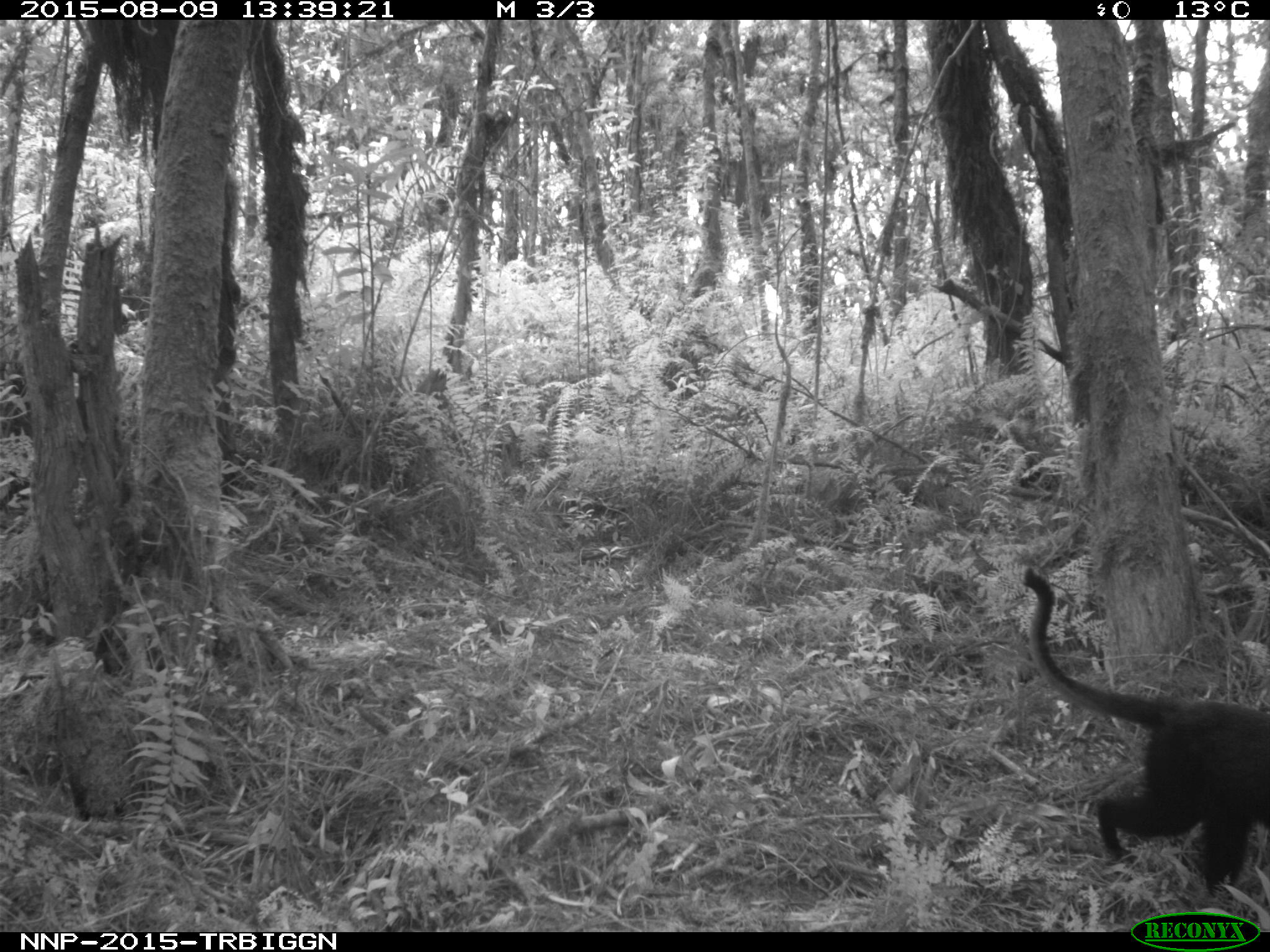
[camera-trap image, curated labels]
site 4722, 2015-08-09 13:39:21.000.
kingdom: Animalia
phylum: Chordata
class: Mammalia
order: Primates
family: Cercopithecidae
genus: Allochrocebus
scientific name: Allochrocebus lhoesti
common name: l'hoest's monkey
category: cercopithecus lhoesti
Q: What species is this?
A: Cercopithecus lhoesti (l'hoest's monkey) (Allochrocebus lhoesti).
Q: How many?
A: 1.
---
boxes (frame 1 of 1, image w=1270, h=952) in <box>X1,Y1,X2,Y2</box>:
cercopithecus lhoesti: <box>1017,564,1270,896</box>